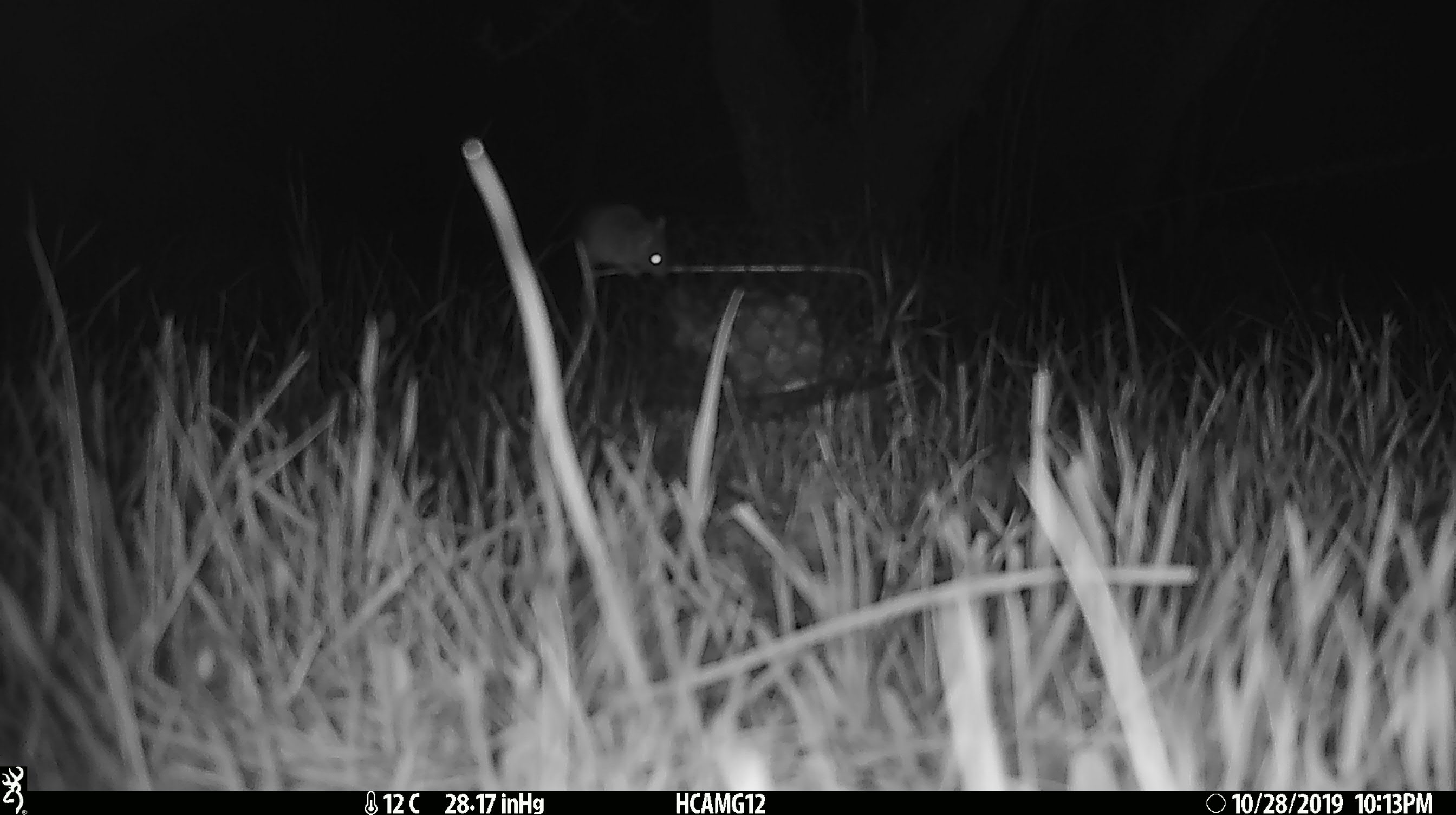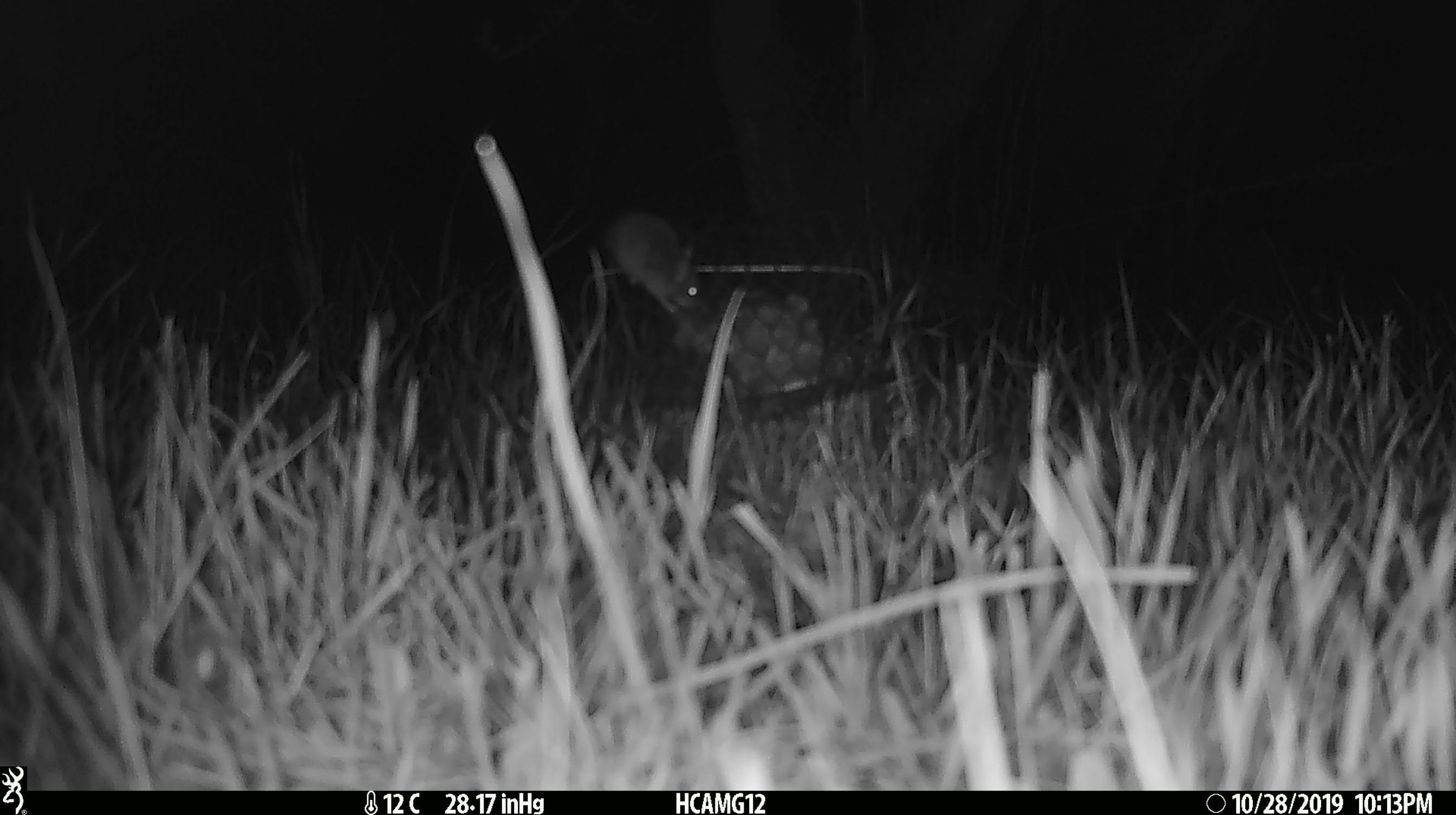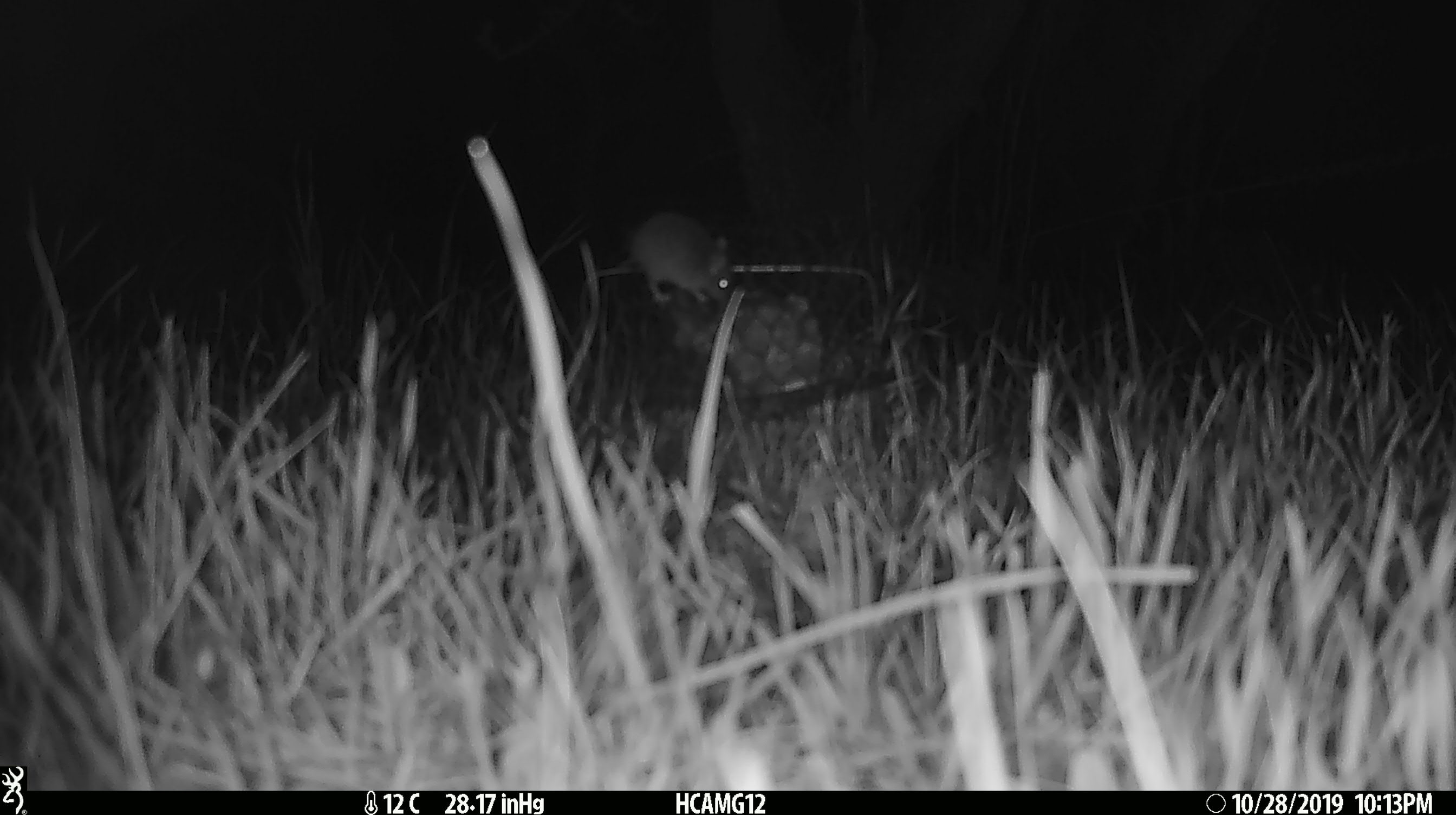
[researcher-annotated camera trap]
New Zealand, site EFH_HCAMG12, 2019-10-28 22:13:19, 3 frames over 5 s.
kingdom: Animalia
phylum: Chordata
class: Mammalia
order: Rodentia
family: Muridae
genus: Mus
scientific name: Mus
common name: mouse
Mouse (Mus).